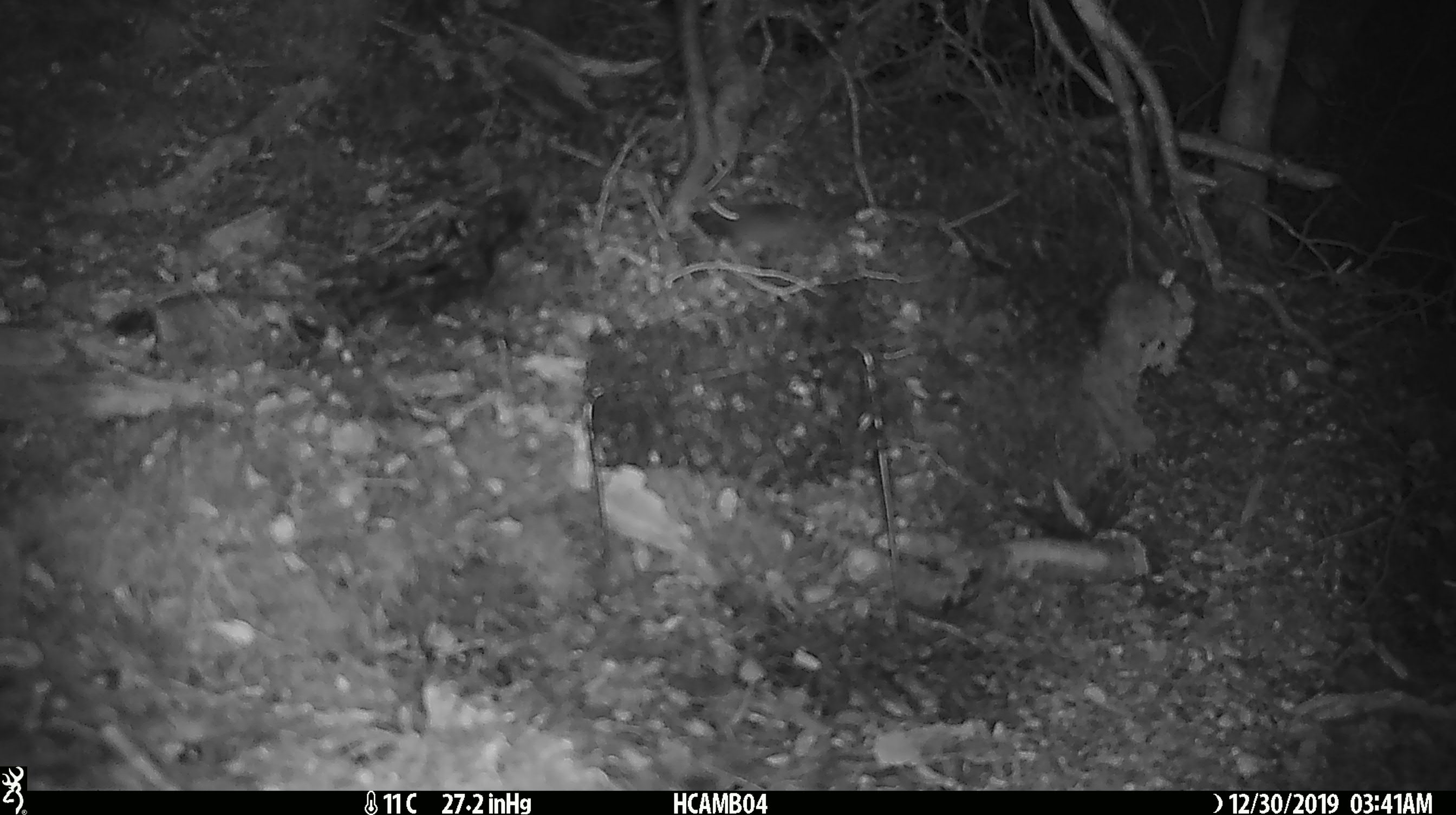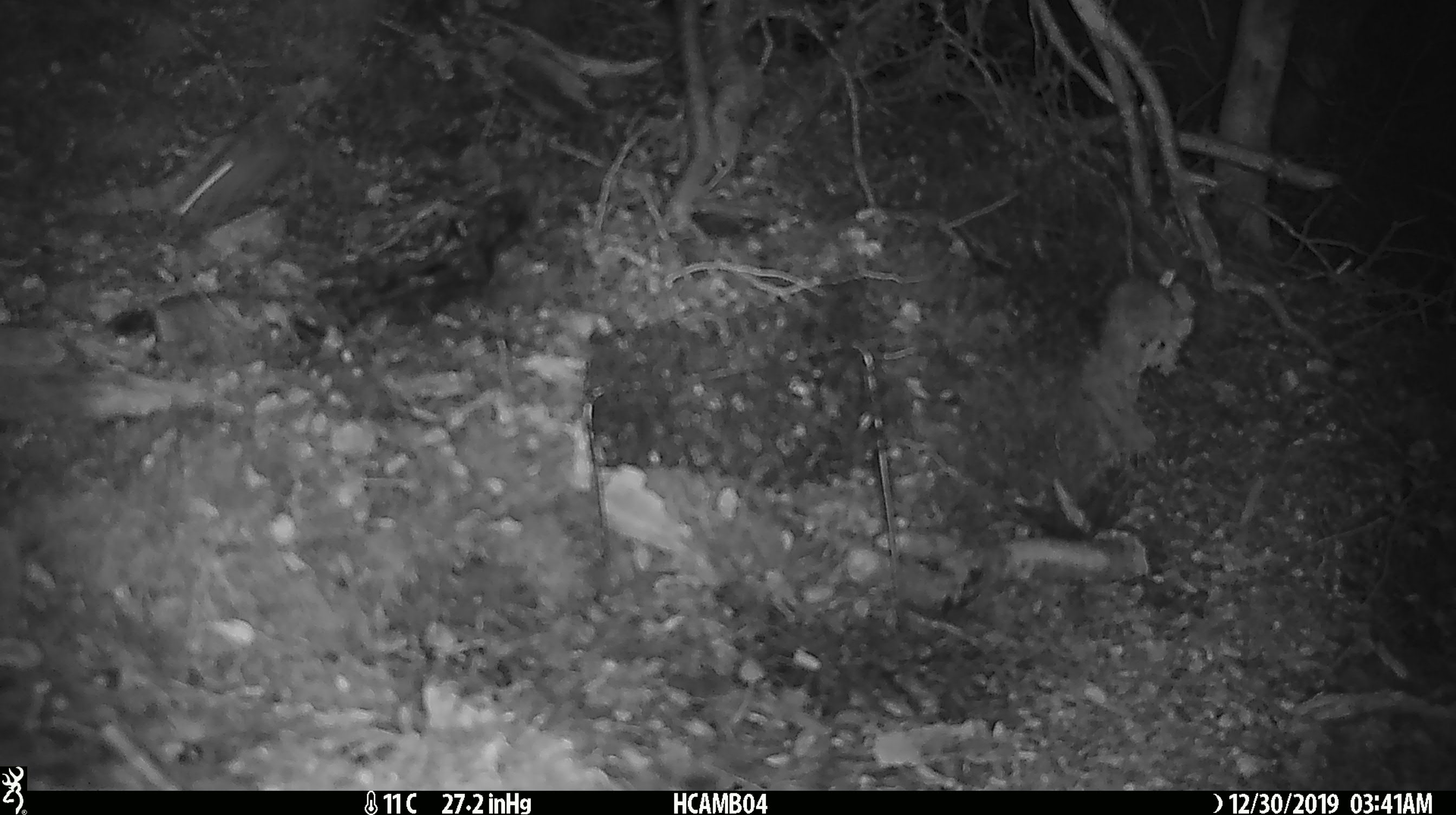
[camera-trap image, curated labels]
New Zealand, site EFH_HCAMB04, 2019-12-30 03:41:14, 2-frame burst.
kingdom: Animalia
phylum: Chordata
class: Mammalia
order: Rodentia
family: Muridae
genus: Mus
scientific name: Mus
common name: mouse